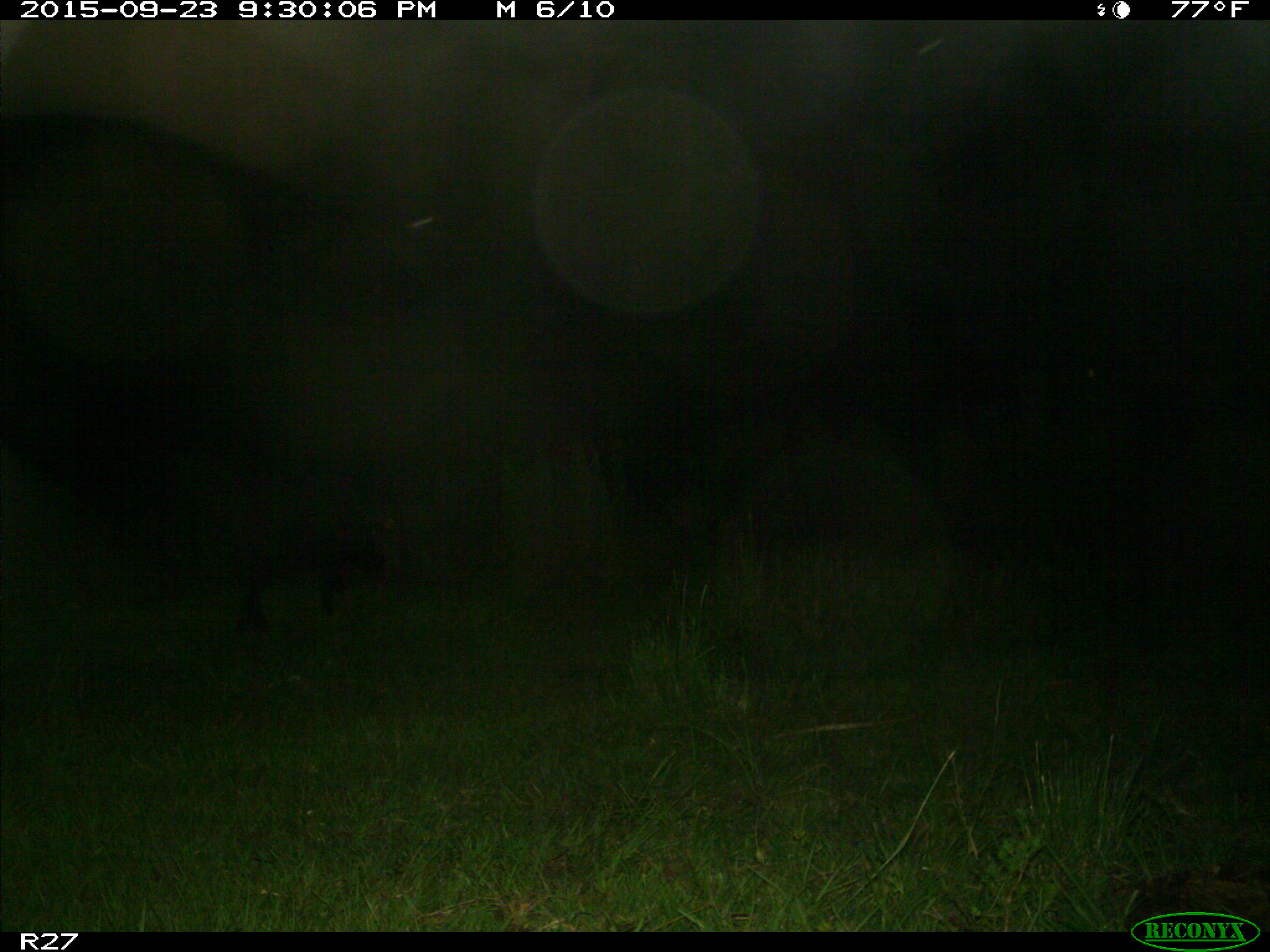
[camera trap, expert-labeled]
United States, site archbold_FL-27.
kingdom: Animalia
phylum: Chordata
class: Mammalia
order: Artiodactyla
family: Suidae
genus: Sus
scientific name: Sus scrofa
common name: wild boar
Sus scrofa (wild boar).